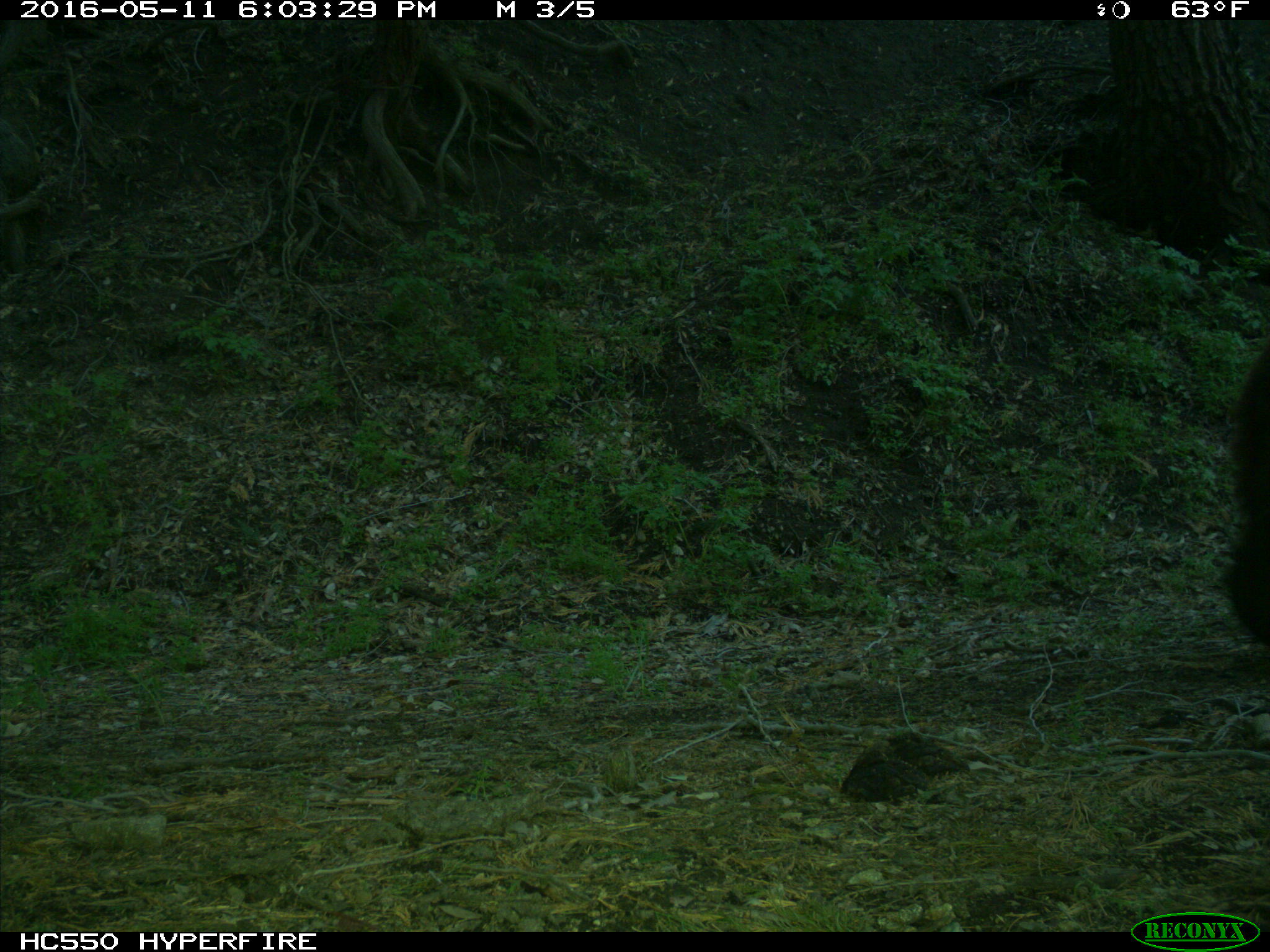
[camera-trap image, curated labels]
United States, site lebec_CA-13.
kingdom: Animalia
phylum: Chordata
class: Mammalia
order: Carnivora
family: Ursidae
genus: Ursus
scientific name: Ursus americanus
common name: american black bear